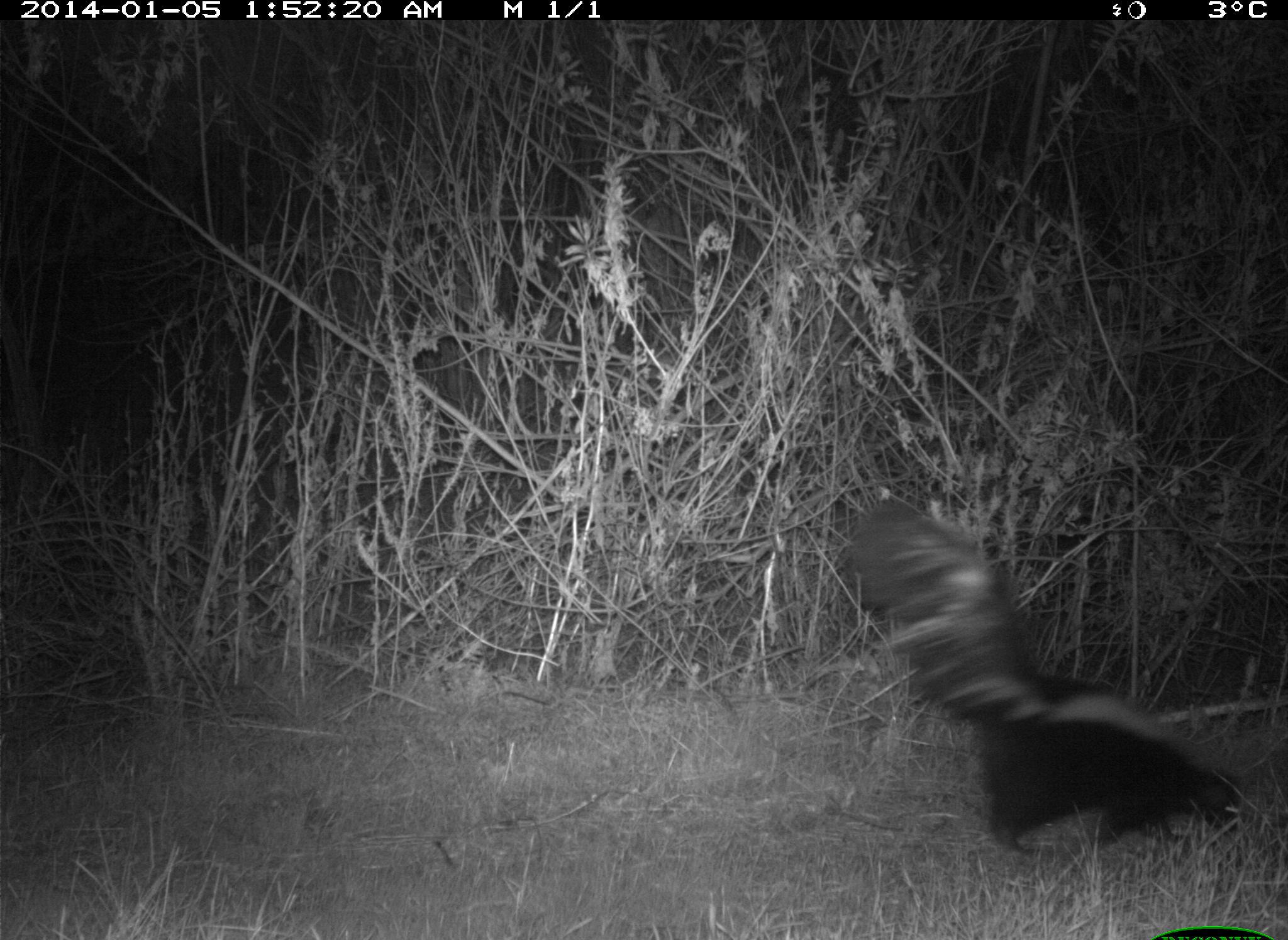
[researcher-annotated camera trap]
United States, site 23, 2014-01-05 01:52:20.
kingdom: Animalia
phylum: Chordata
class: Mammalia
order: Carnivora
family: Mephitidae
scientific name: Mephitidae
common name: skunk